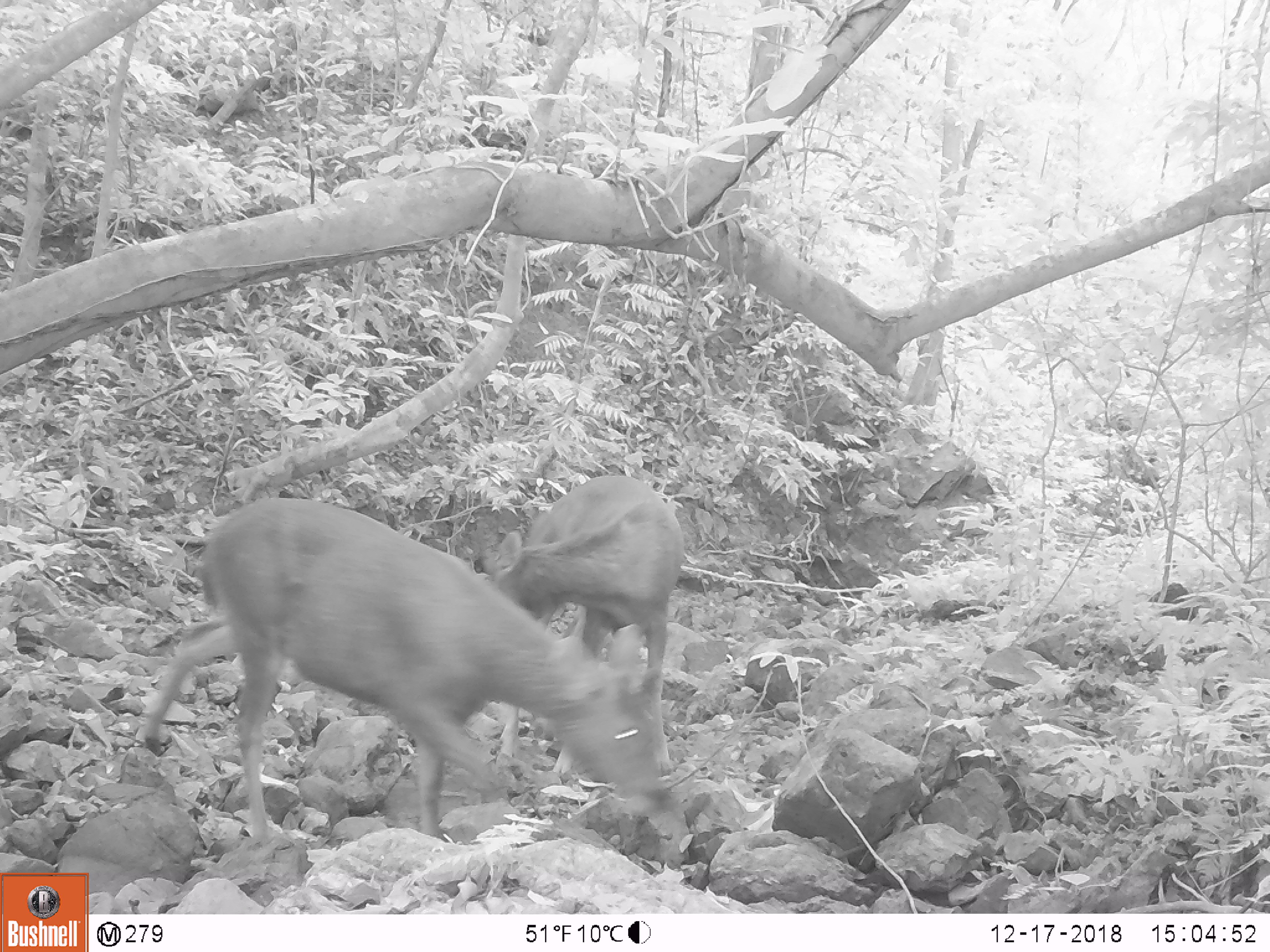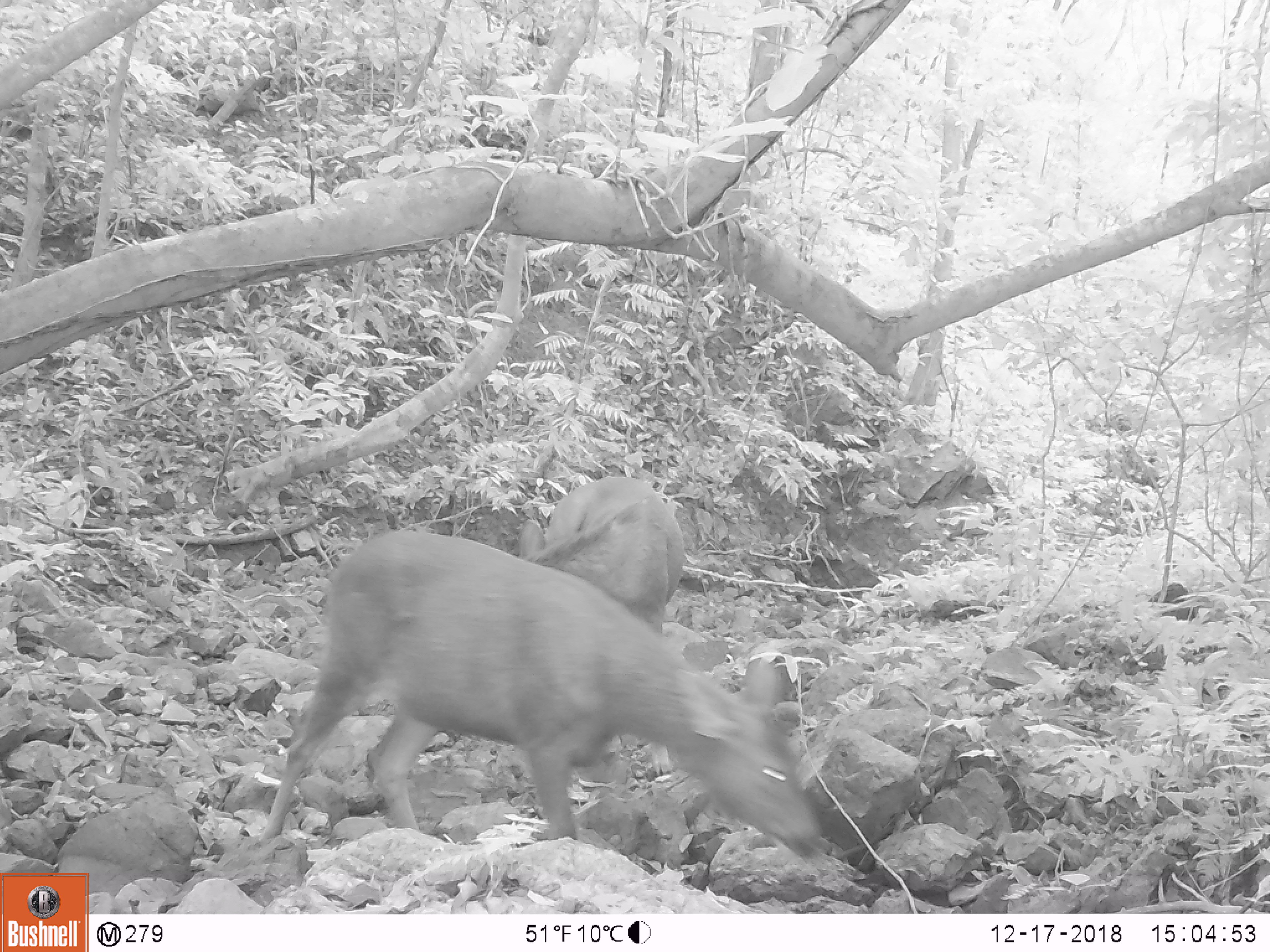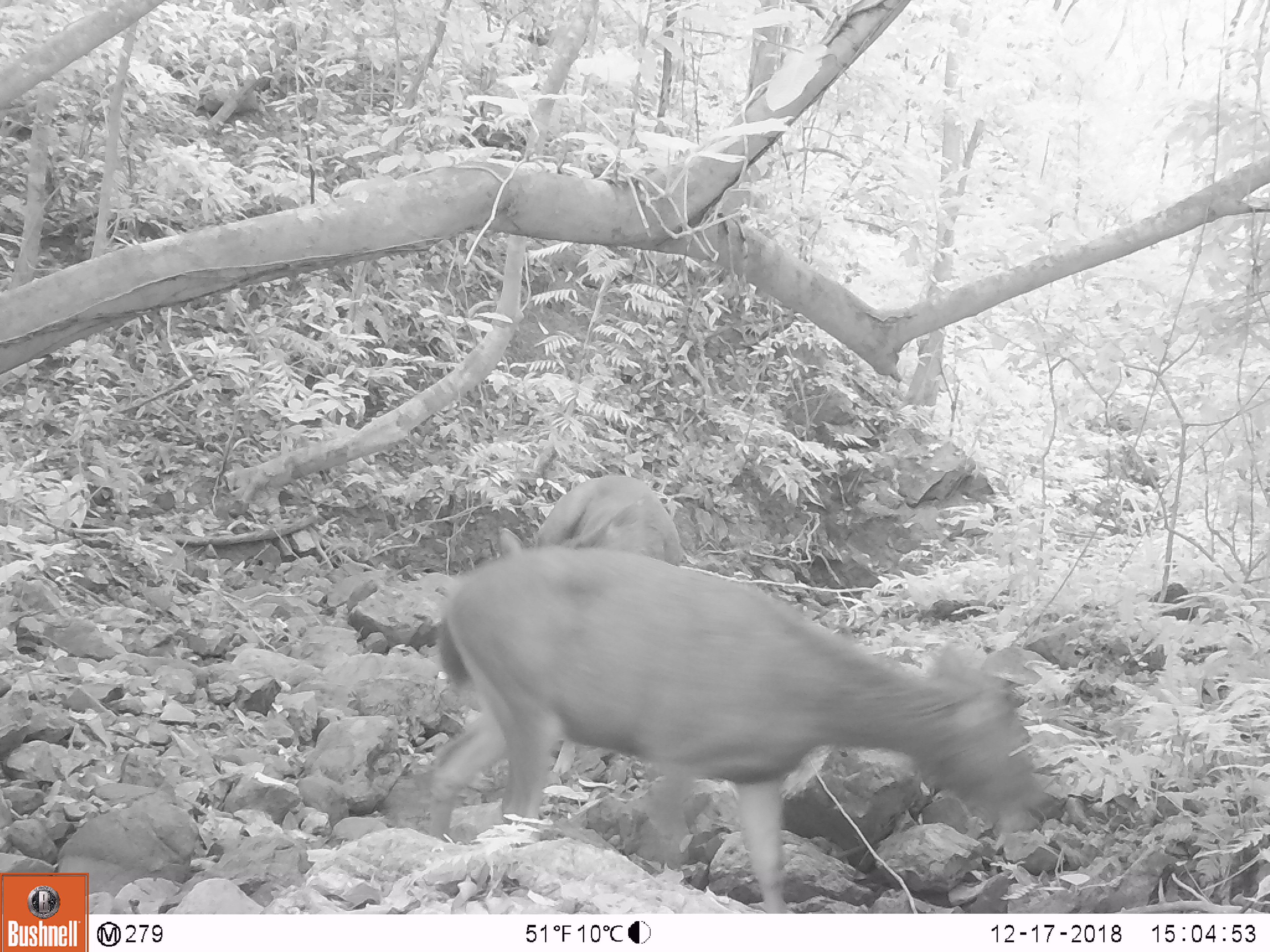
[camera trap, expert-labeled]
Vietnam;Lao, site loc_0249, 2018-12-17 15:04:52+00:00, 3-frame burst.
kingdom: Animalia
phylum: Chordata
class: Mammalia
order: Artiodactyla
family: Cervidae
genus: Rusa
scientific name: Rusa unicolor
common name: sambar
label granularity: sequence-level